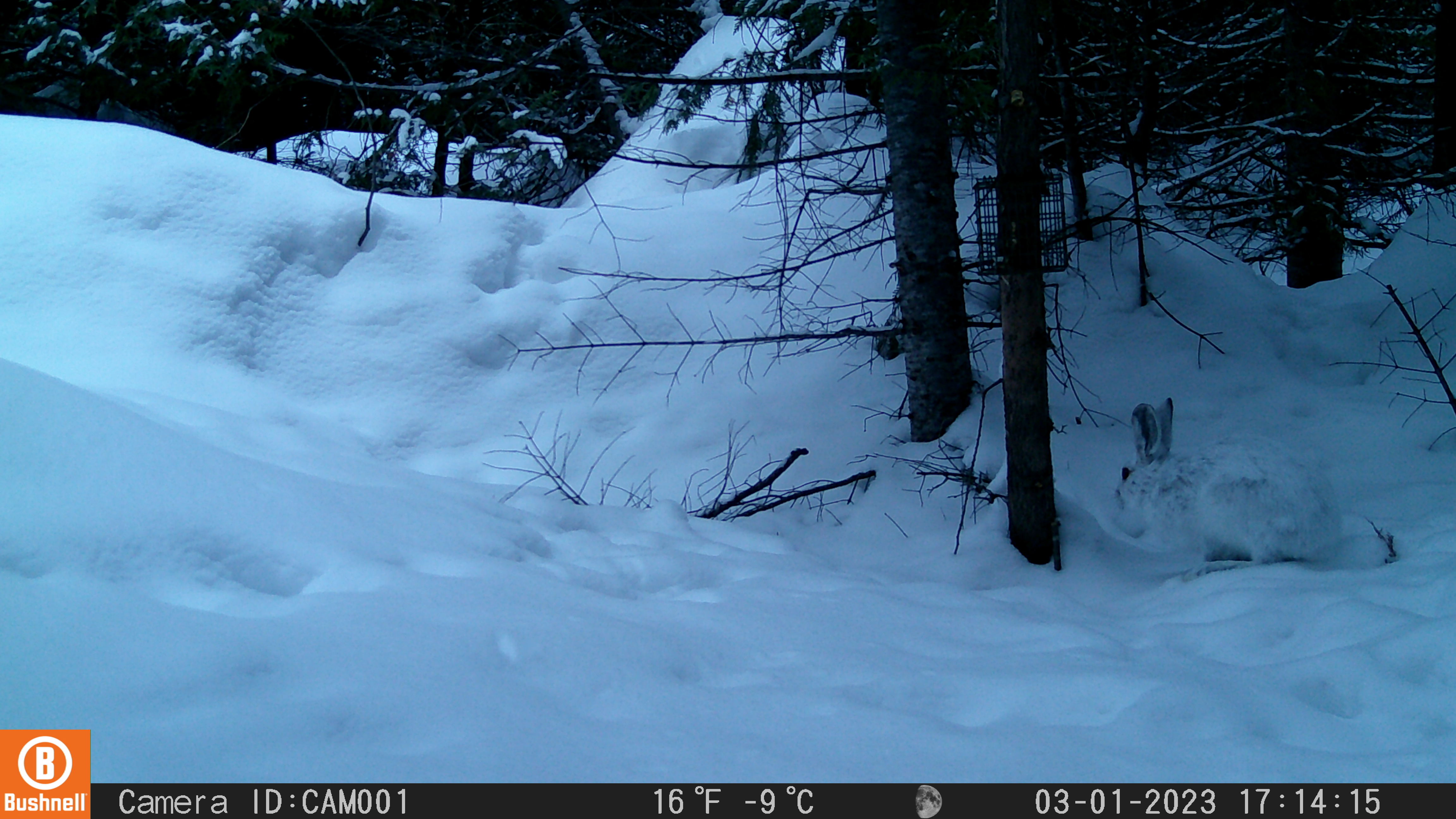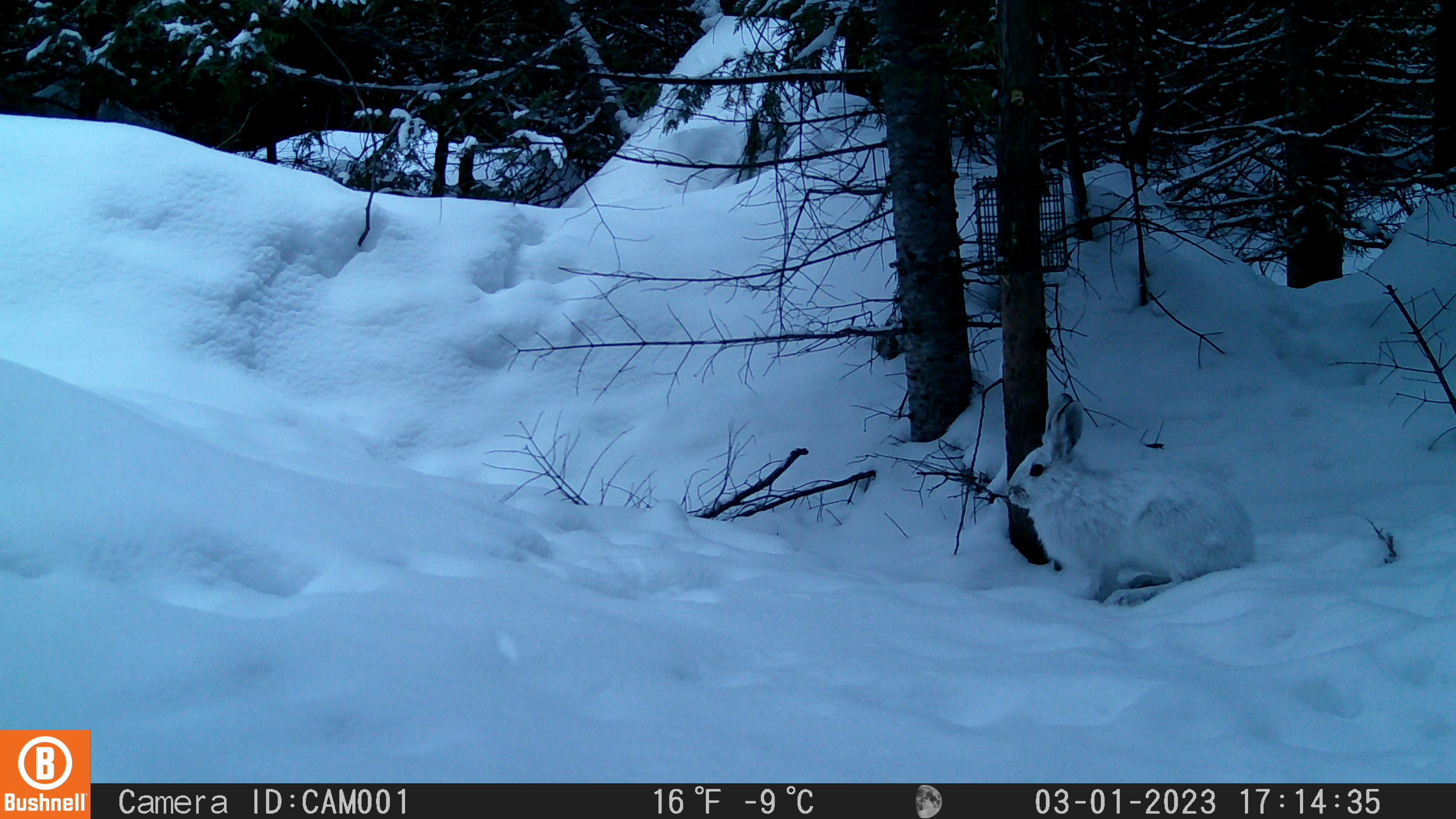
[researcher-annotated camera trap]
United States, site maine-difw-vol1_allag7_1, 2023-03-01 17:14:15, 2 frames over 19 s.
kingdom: Animalia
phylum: Chordata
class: Mammalia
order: Lagomorpha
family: Leporidae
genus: Lepus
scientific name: Lepus americanus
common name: snowshoe hare